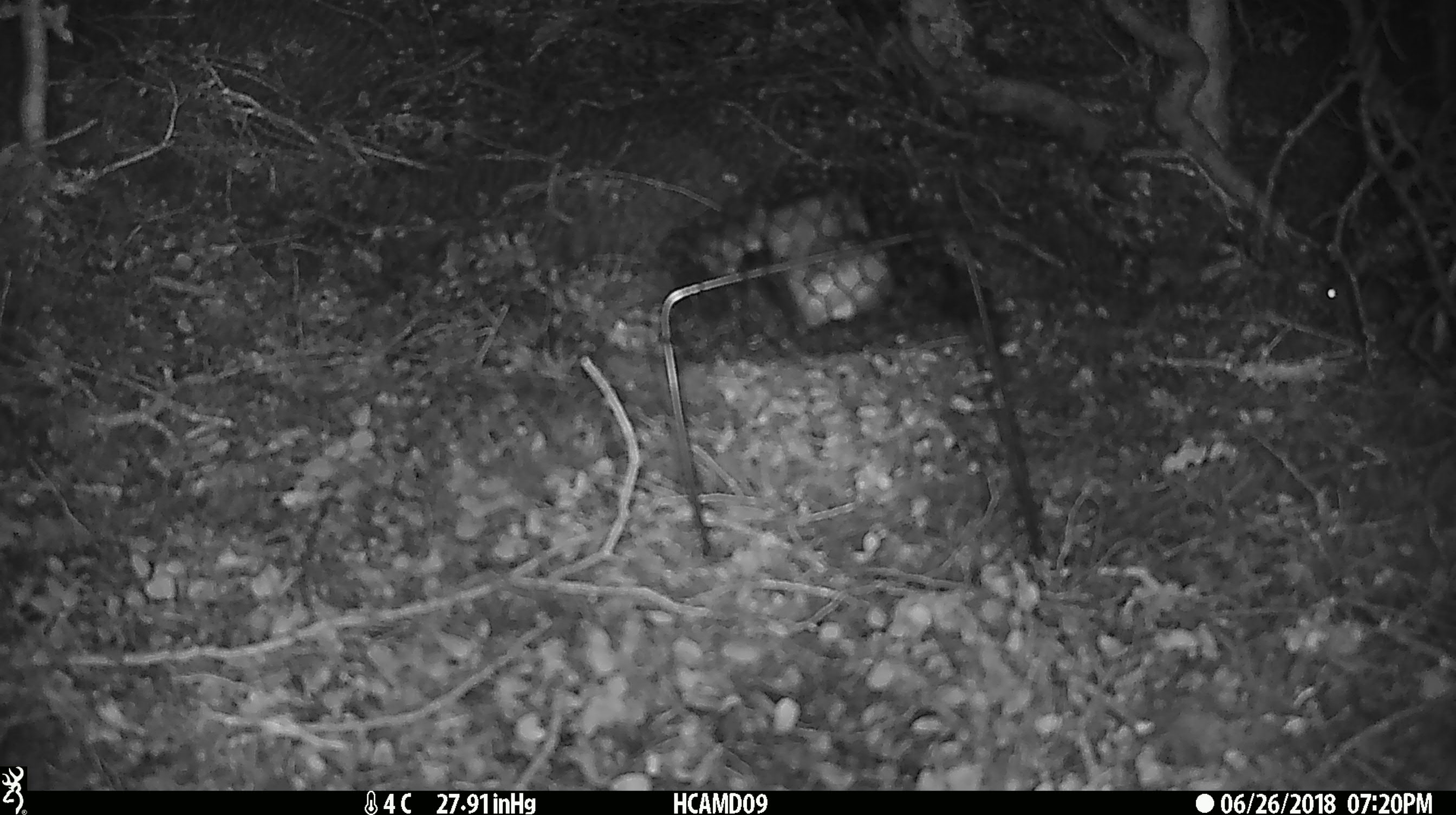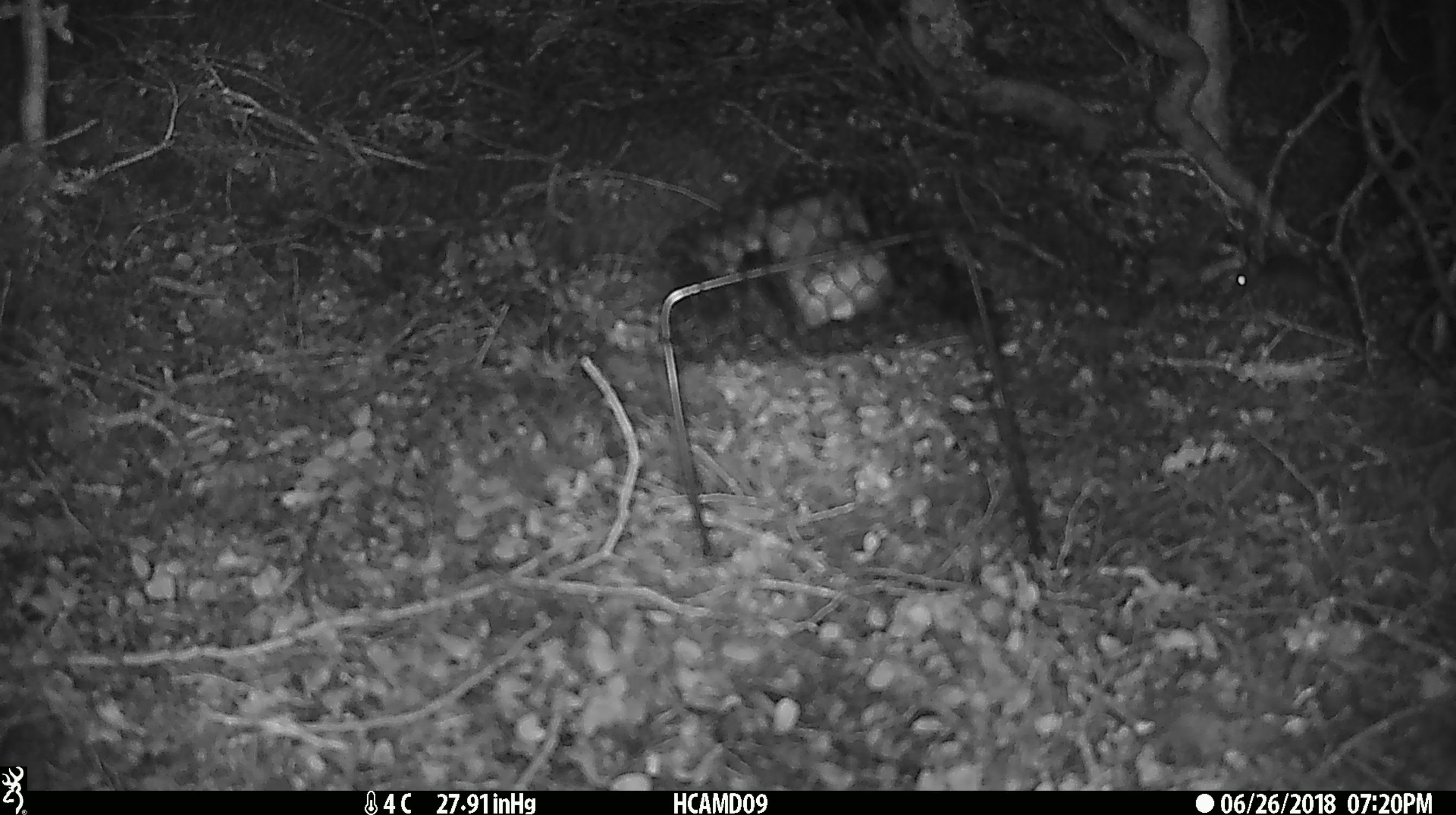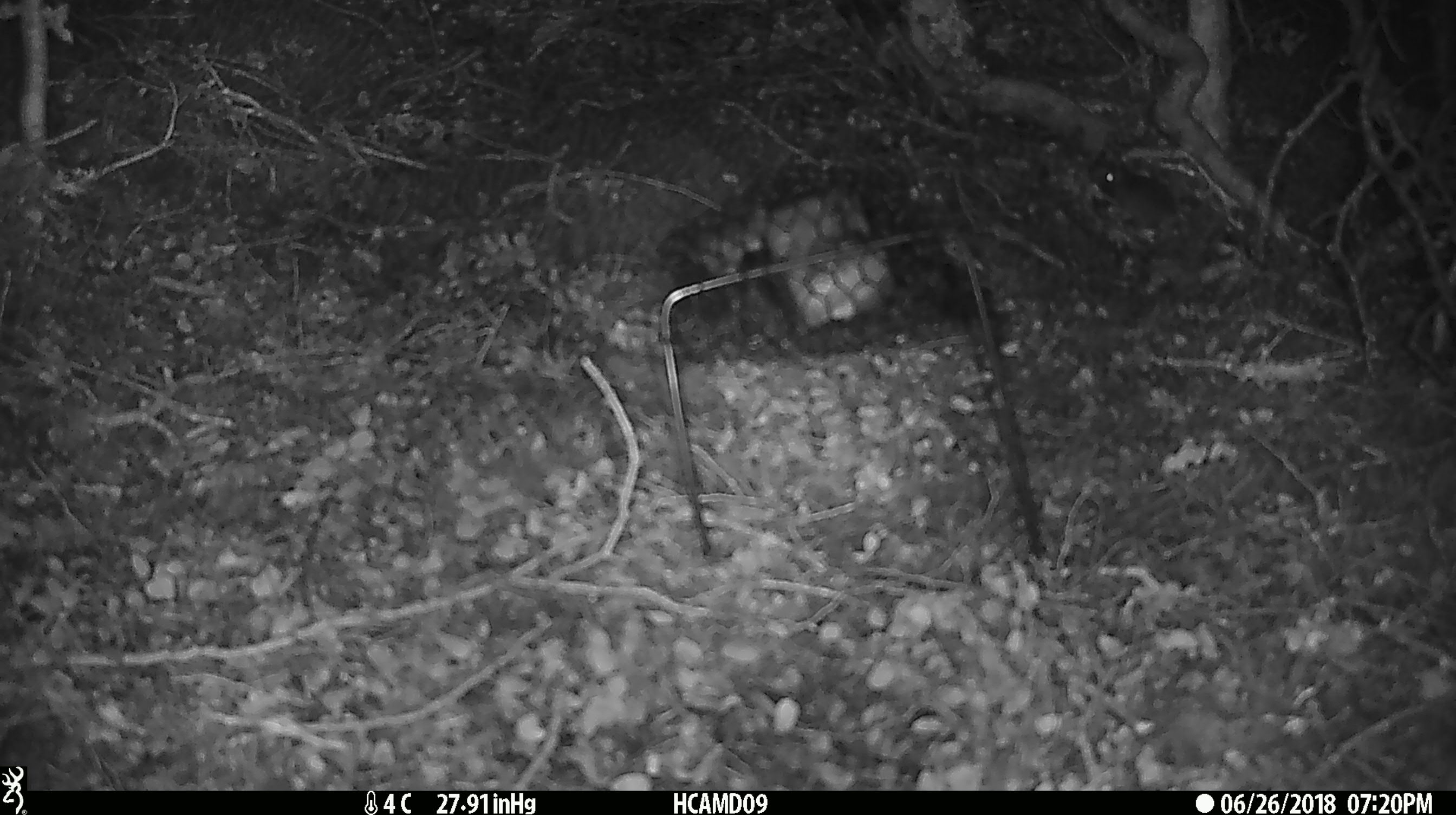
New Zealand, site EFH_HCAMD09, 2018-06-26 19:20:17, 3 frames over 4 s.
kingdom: Animalia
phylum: Chordata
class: Mammalia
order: Rodentia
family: Muridae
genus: Mus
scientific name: Mus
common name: mouse